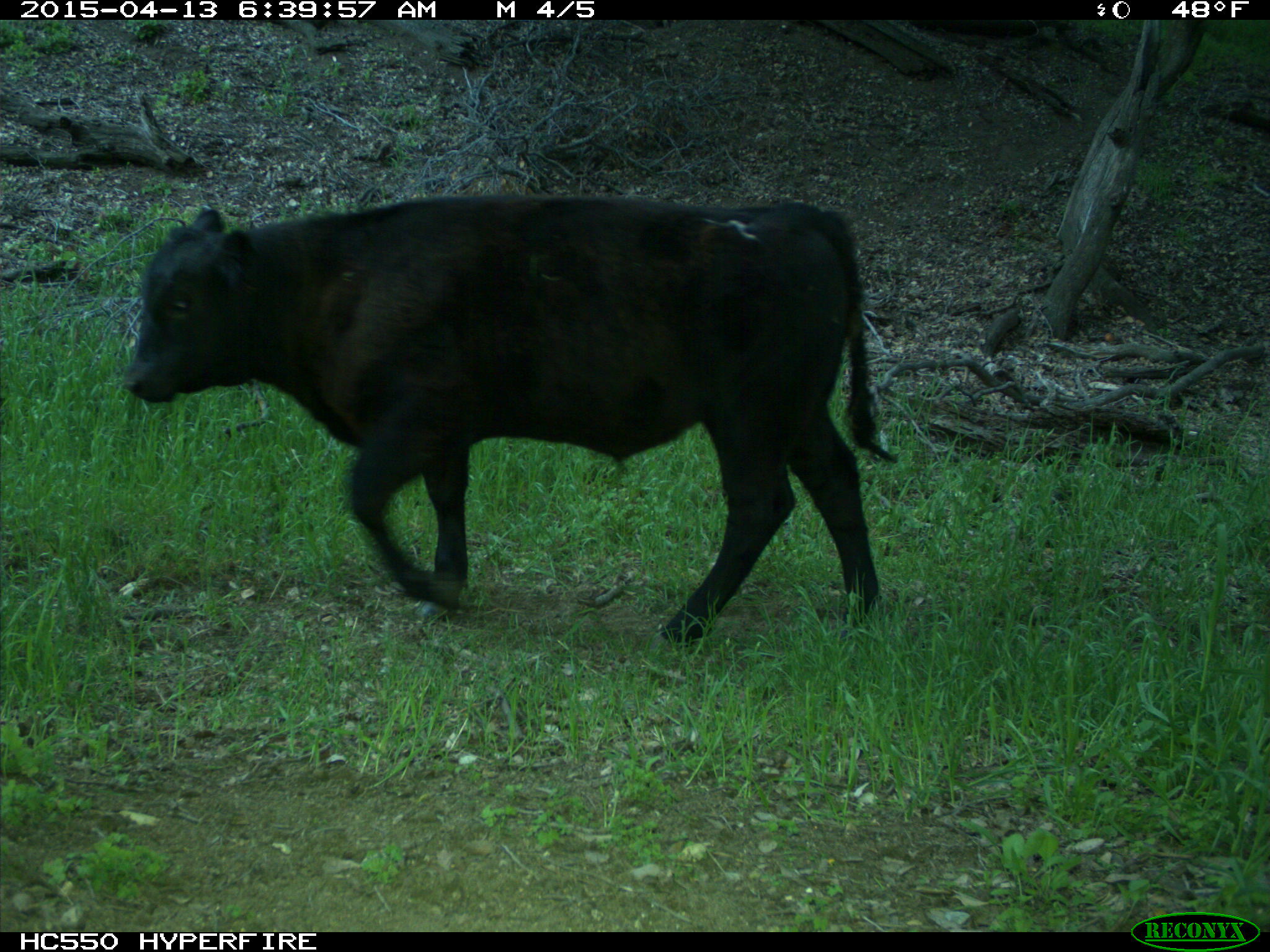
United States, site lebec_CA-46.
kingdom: Animalia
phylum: Chordata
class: Mammalia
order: Artiodactyla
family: Bovidae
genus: Bos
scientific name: Bos taurus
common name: domestic cow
Bos taurus (domestic cow).